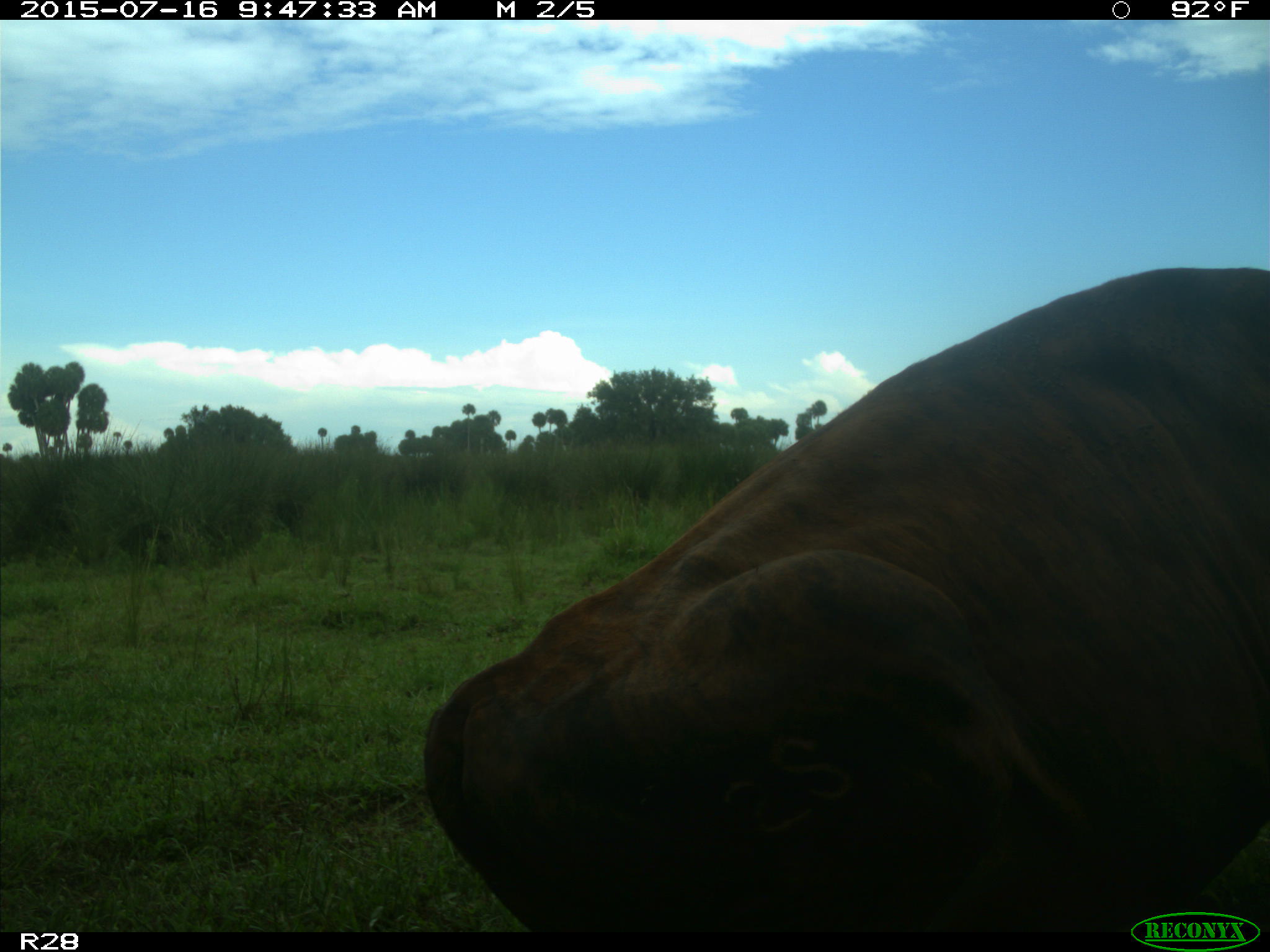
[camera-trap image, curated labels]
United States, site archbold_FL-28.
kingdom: Animalia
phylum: Chordata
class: Mammalia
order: Artiodactyla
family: Bovidae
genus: Bos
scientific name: Bos taurus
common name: domestic cow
Bos taurus (domestic cow).